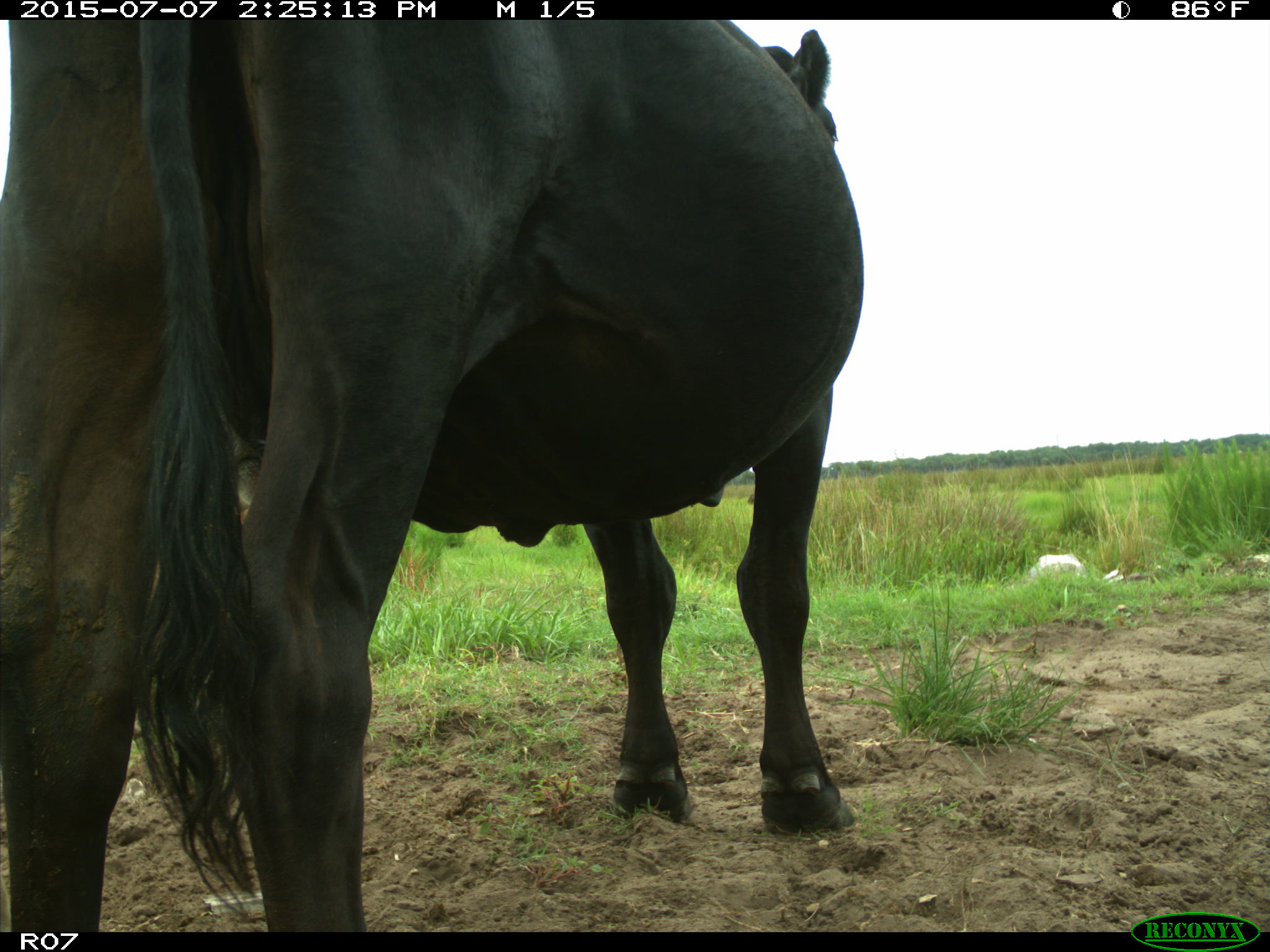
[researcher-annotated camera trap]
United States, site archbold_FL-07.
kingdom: Animalia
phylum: Chordata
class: Mammalia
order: Artiodactyla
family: Bovidae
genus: Bos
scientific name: Bos taurus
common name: domestic cow